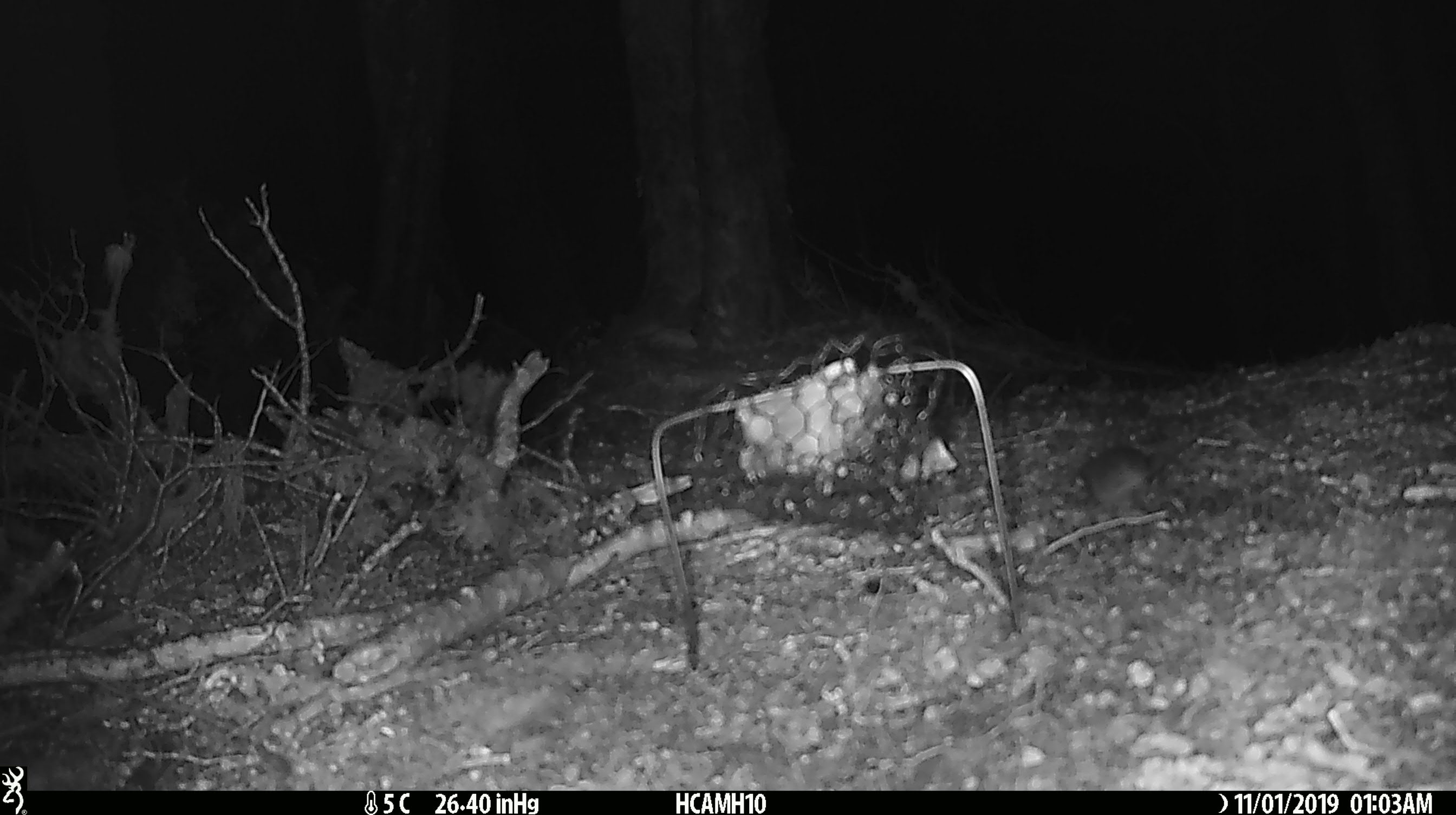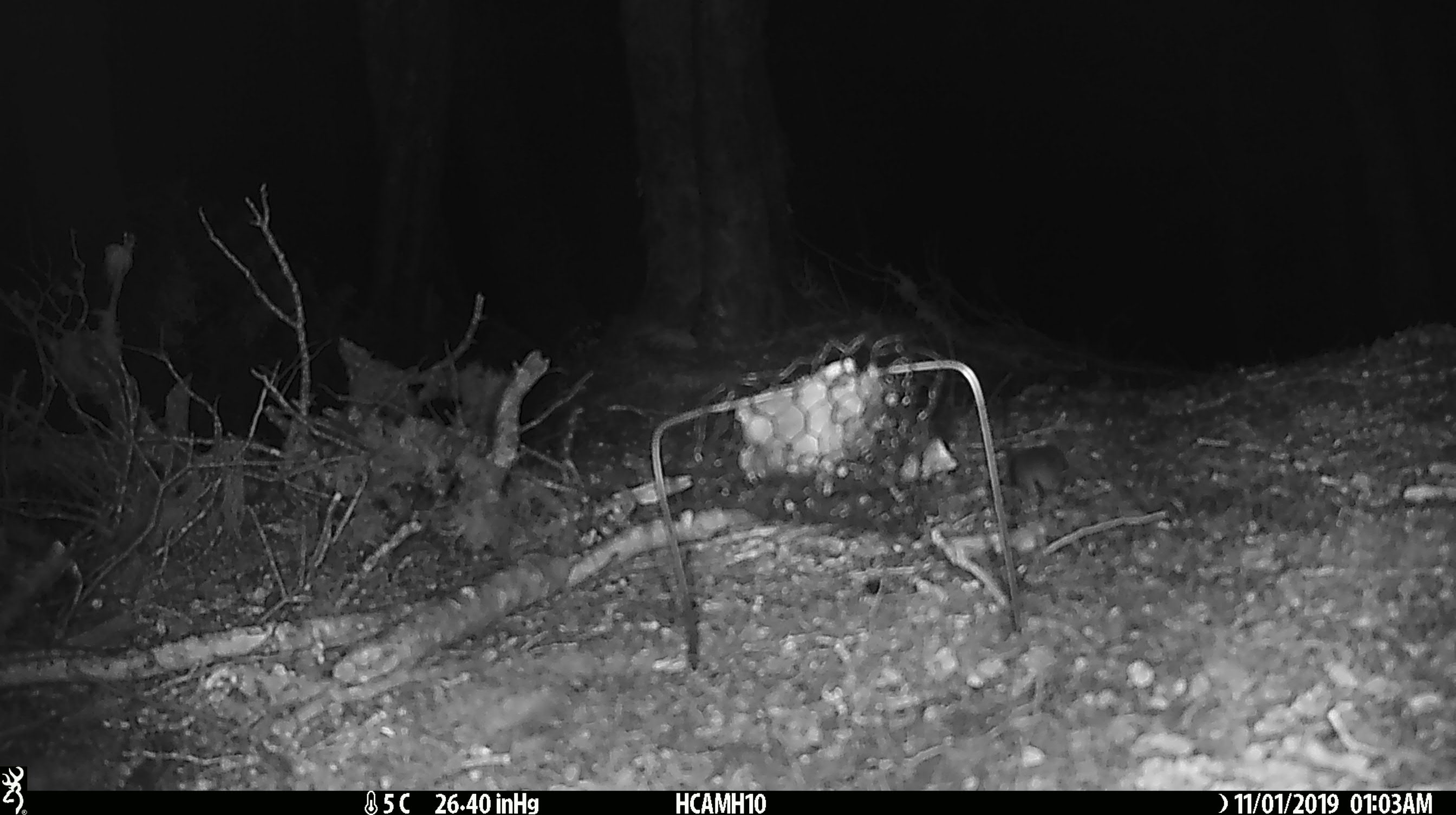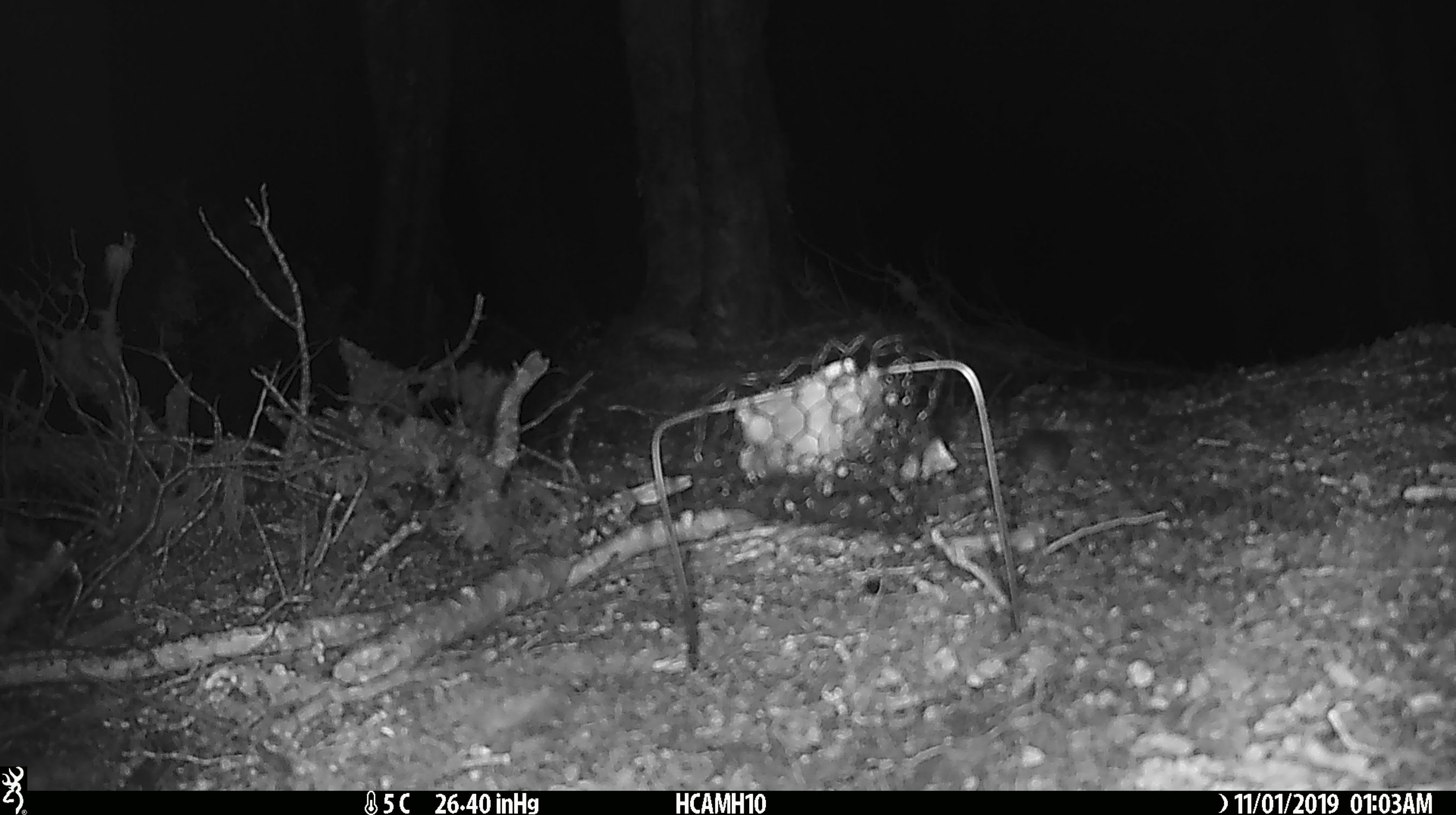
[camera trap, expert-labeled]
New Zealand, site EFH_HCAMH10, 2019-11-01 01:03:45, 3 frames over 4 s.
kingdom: Animalia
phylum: Chordata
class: Mammalia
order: Rodentia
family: Muridae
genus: Mus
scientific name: Mus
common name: mouse